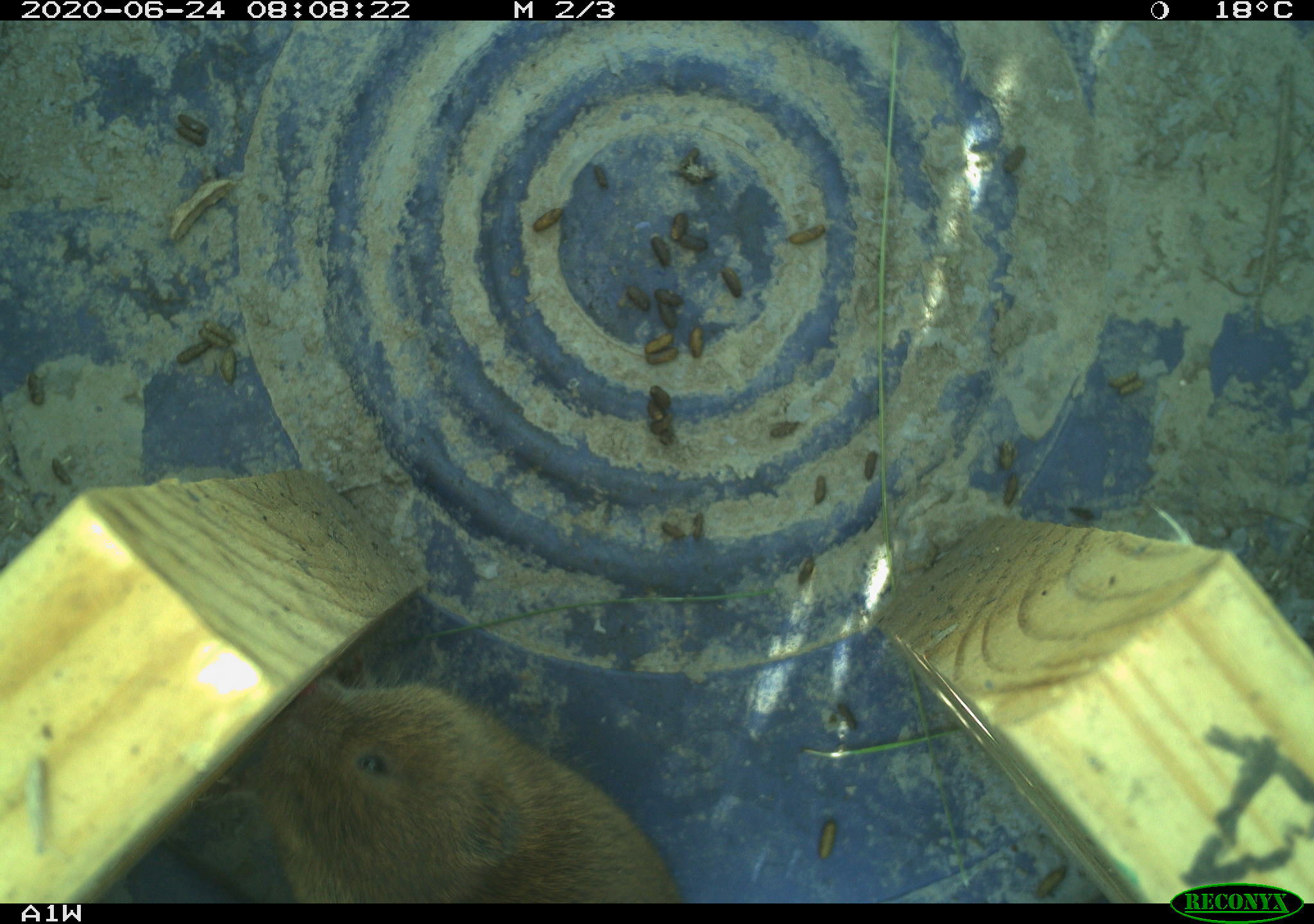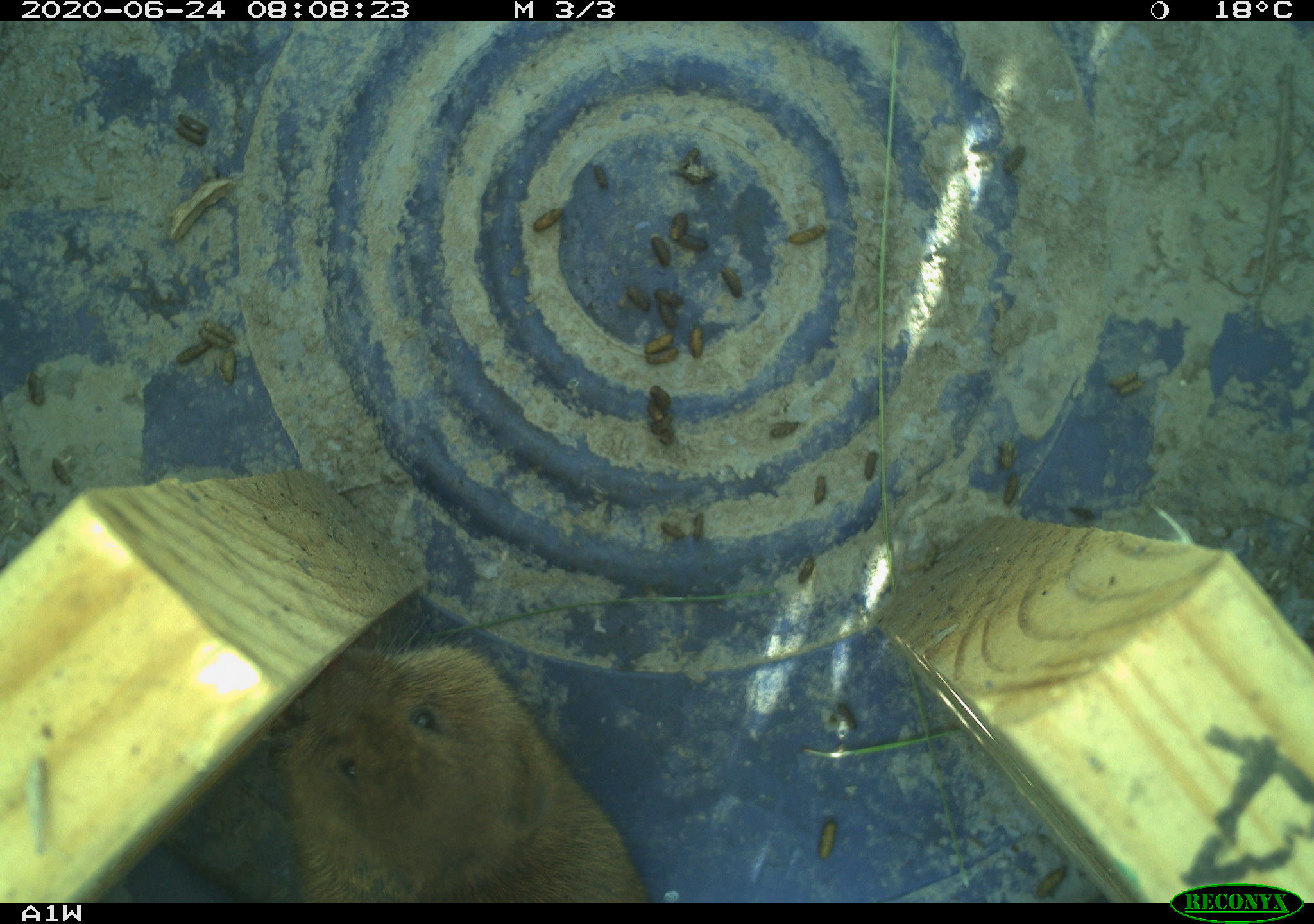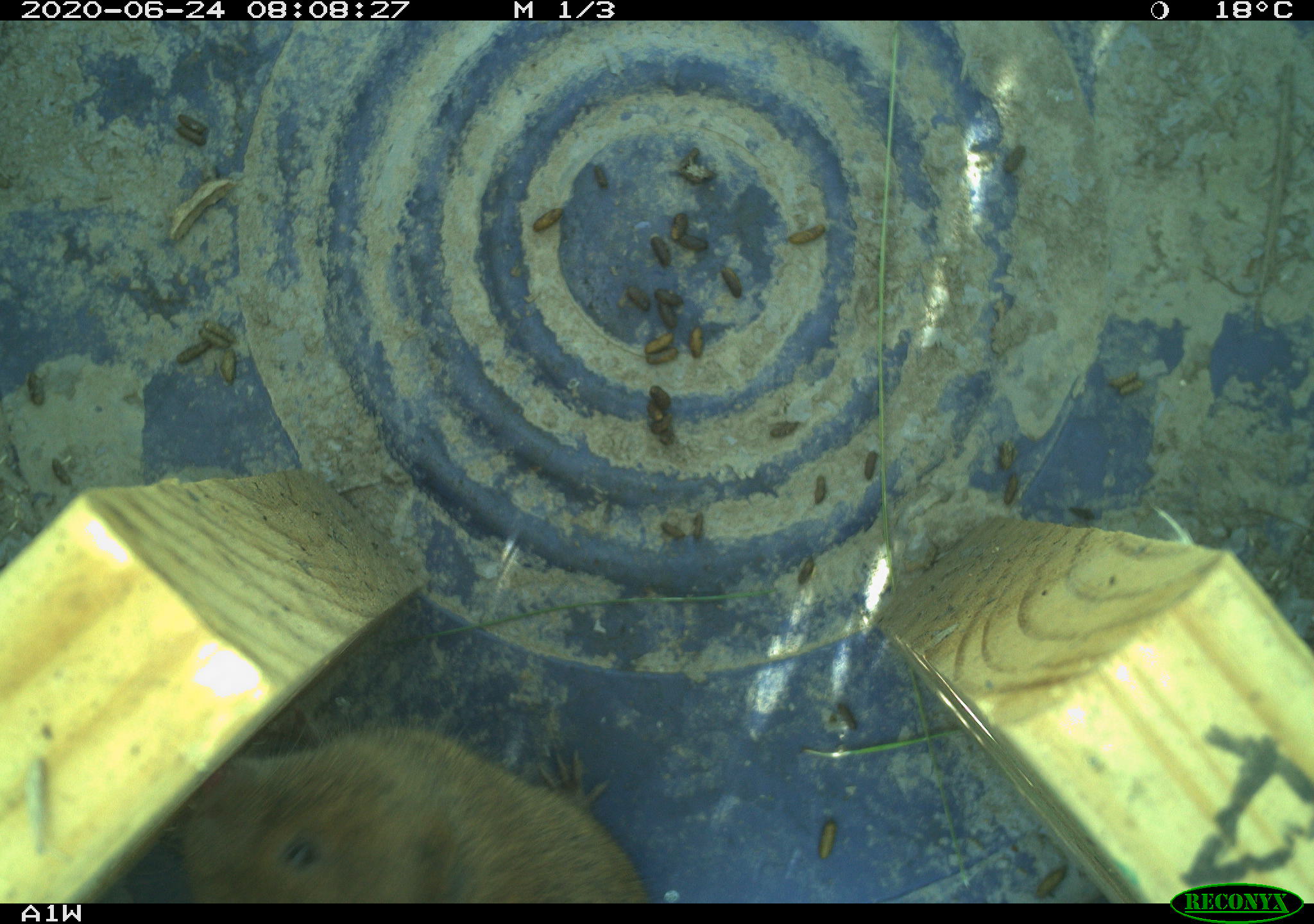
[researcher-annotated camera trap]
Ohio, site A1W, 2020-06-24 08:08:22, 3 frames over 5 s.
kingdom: Animalia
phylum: Chordata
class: Mammalia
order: Rodentia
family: Cricetidae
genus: Microtus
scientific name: Microtus pennsylvanicus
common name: meadow vole